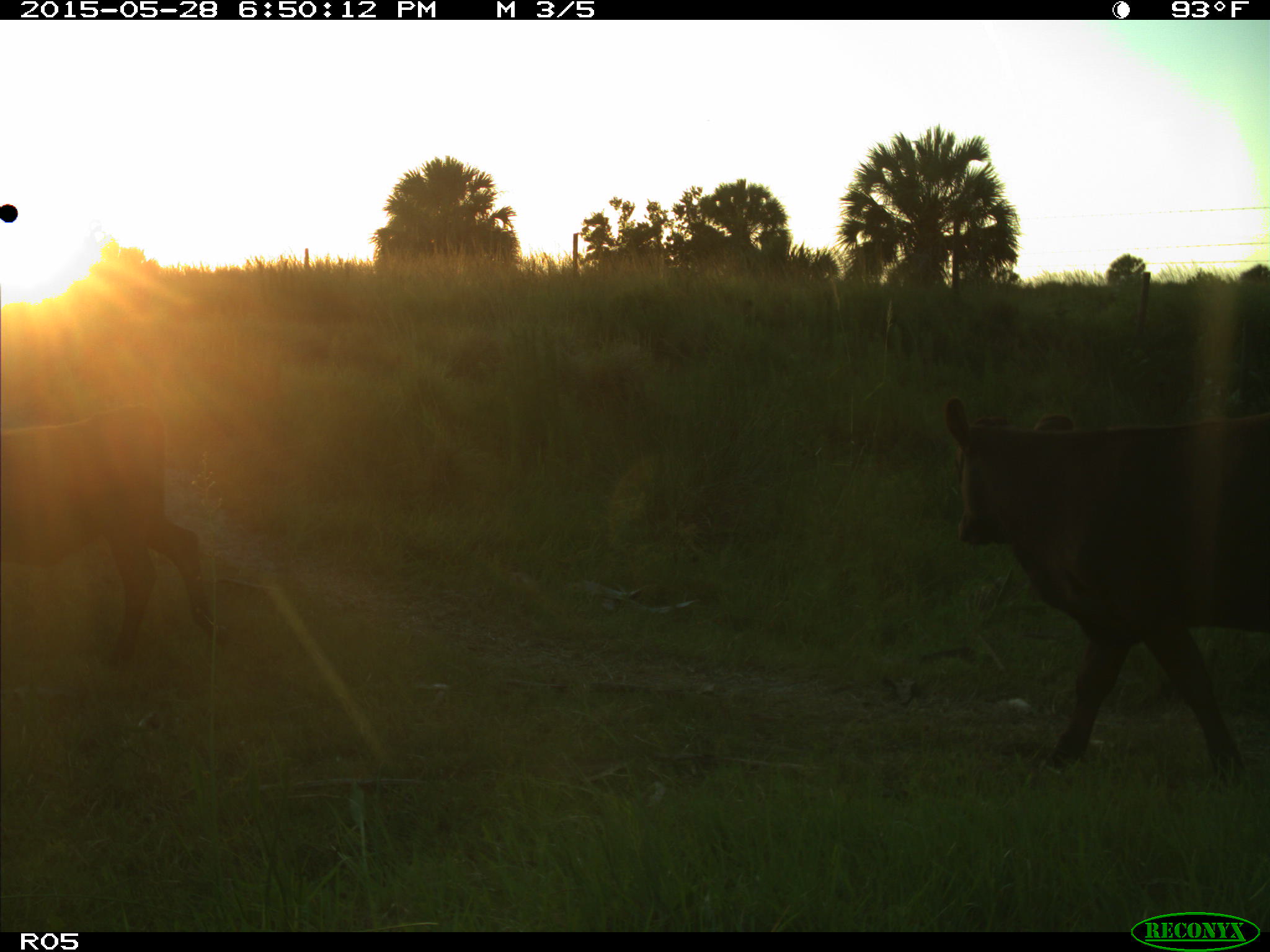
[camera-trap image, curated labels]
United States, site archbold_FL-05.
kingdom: Animalia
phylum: Chordata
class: Mammalia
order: Artiodactyla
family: Bovidae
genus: Bos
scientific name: Bos taurus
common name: domestic cow